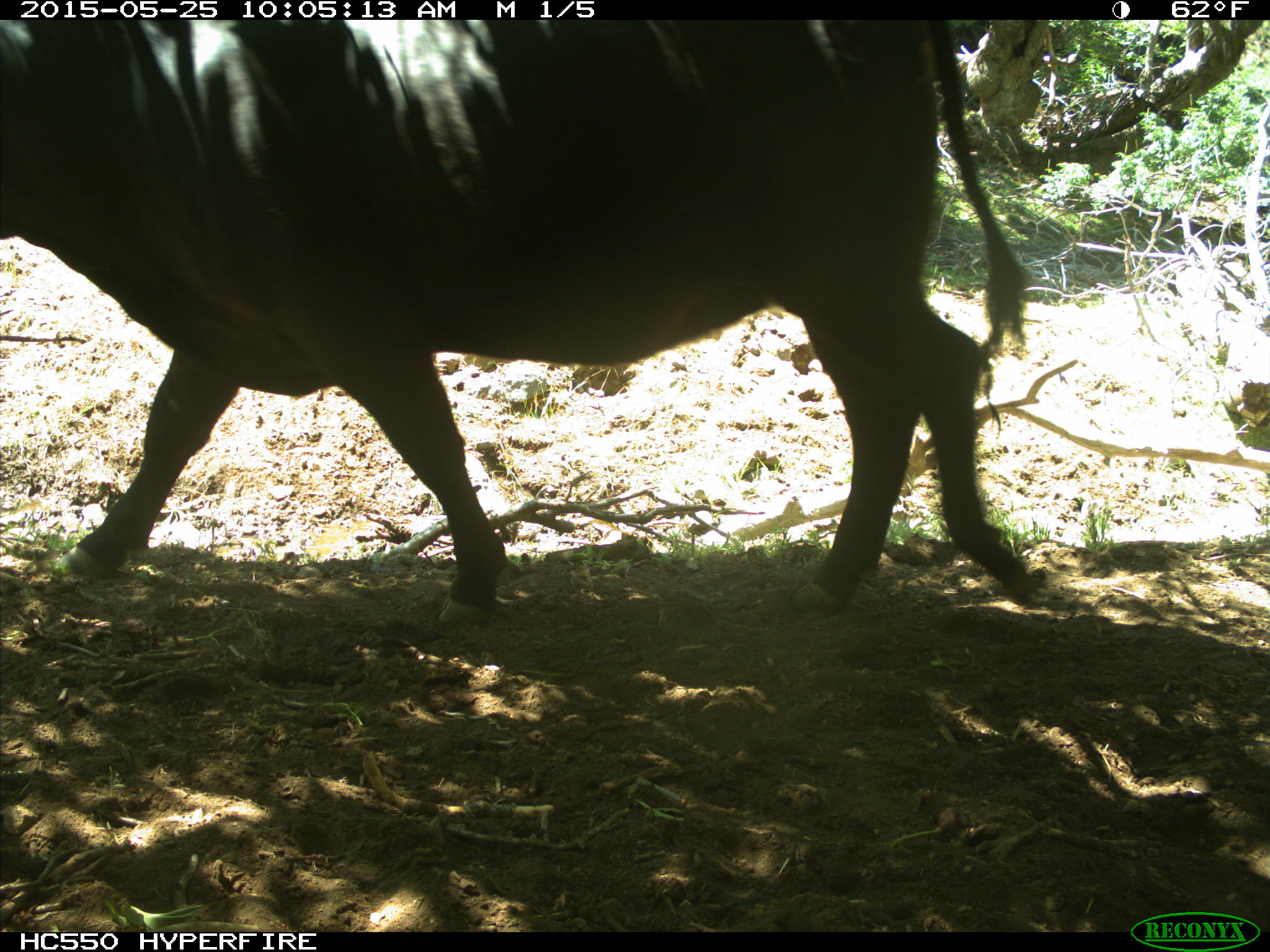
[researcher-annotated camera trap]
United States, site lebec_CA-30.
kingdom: Animalia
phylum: Chordata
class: Mammalia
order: Artiodactyla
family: Bovidae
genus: Bos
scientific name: Bos taurus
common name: domestic cow